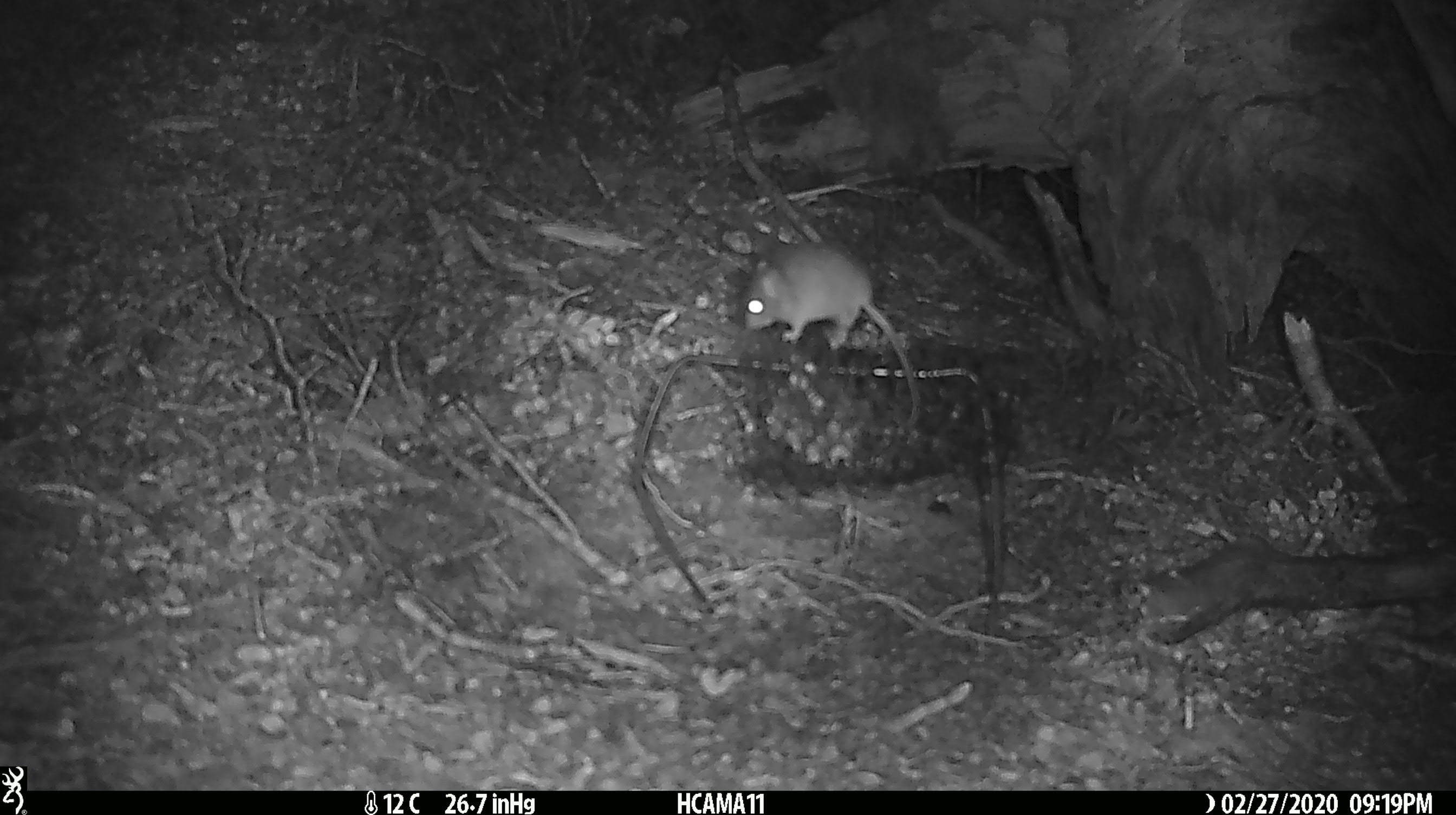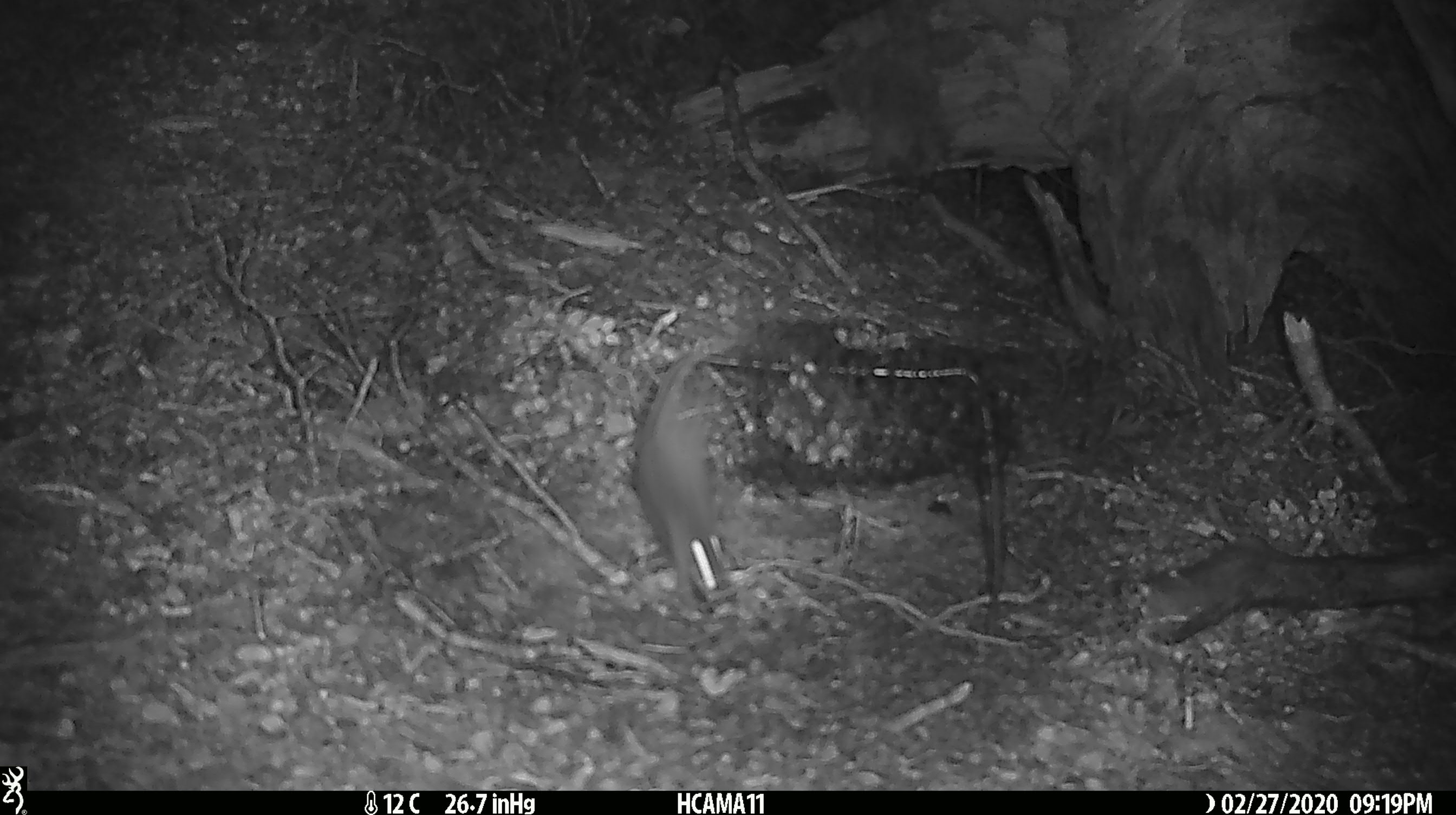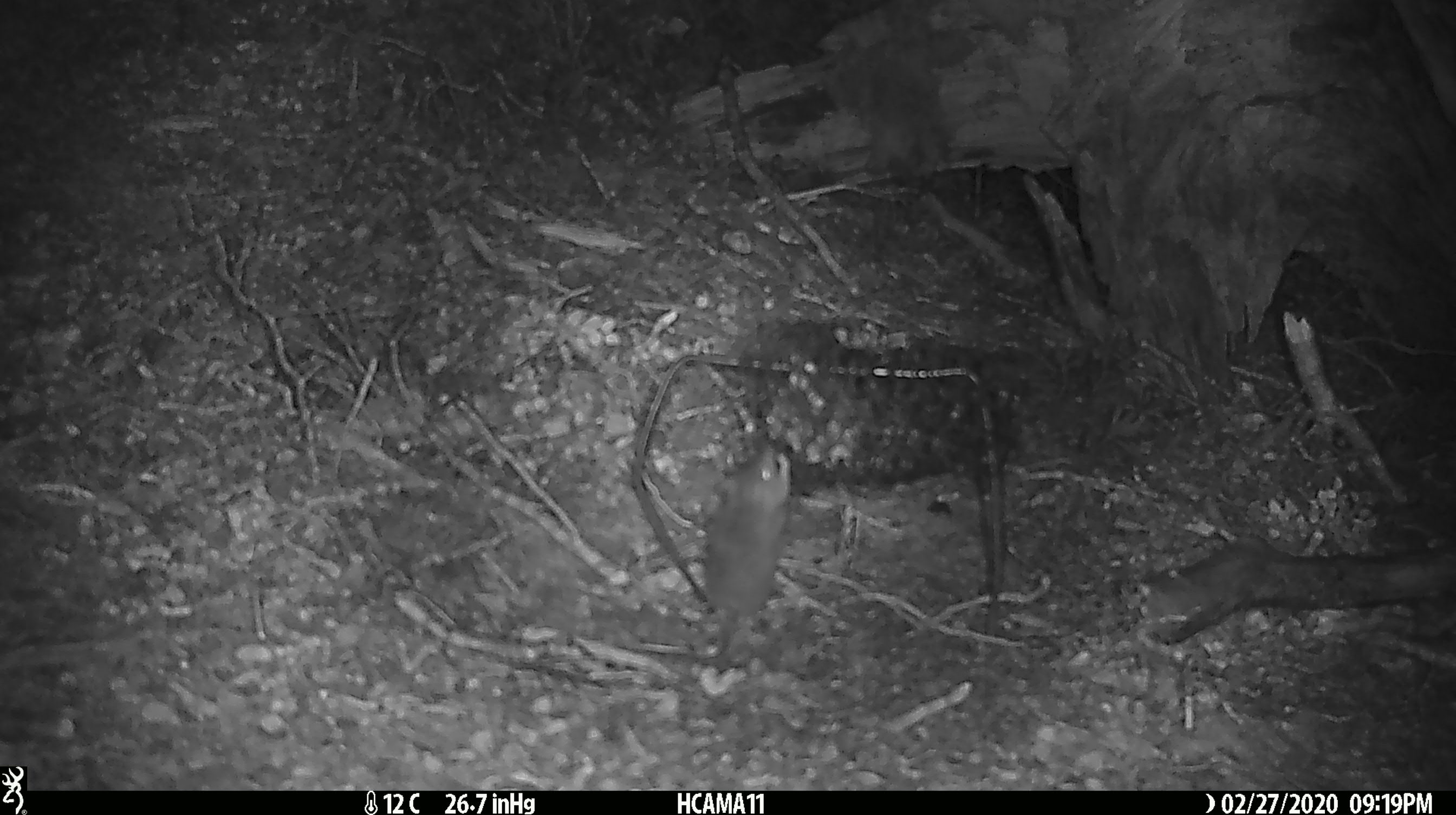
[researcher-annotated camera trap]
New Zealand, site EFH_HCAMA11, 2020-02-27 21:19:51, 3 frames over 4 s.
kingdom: Animalia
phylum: Chordata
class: Mammalia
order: Rodentia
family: Muridae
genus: Mus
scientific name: Mus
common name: mouse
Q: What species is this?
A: Mouse (Mus).